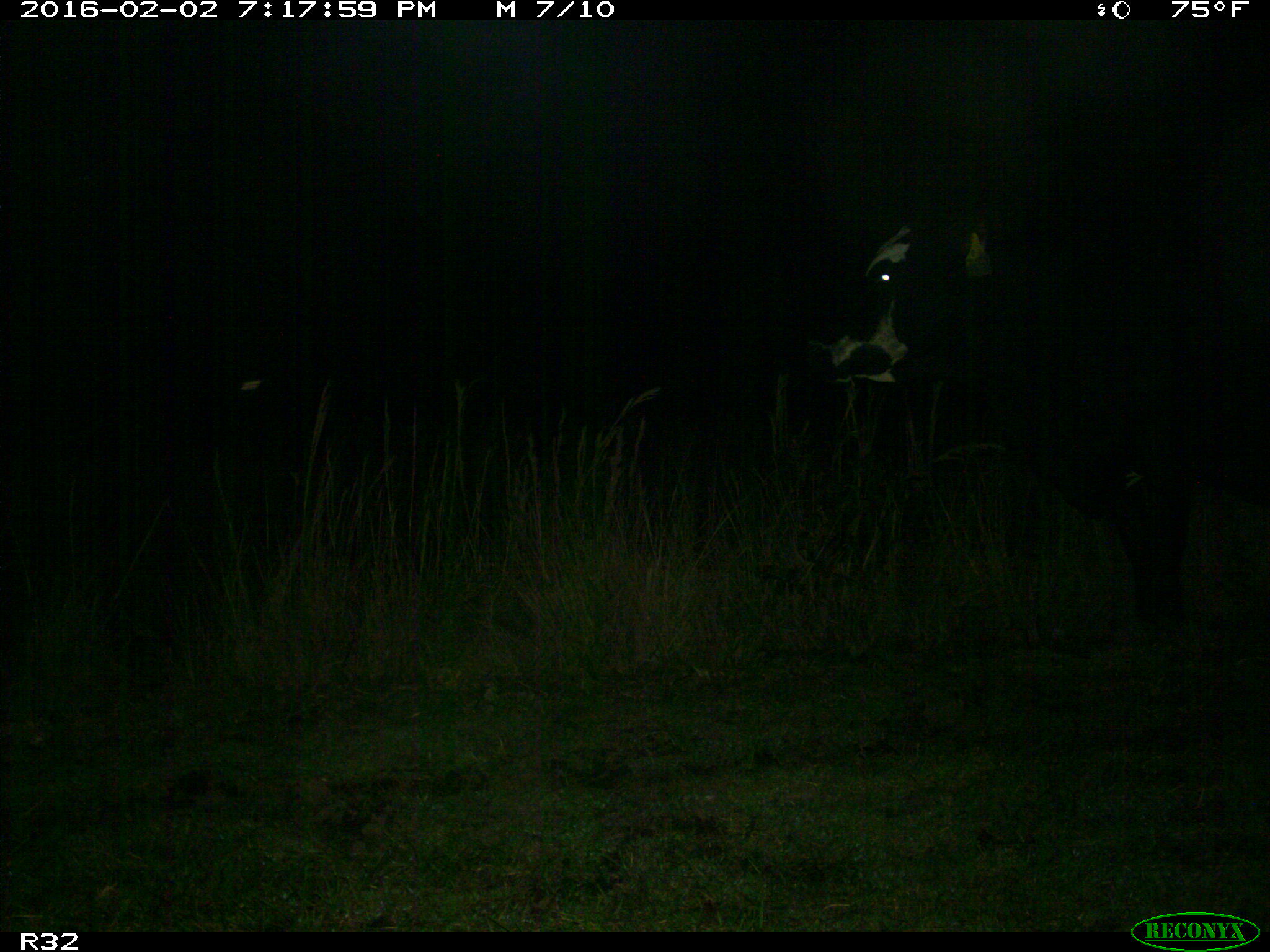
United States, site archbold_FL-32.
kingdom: Animalia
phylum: Chordata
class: Mammalia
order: Artiodactyla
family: Bovidae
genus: Bos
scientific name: Bos taurus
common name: domestic cow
Bos taurus (domestic cow).